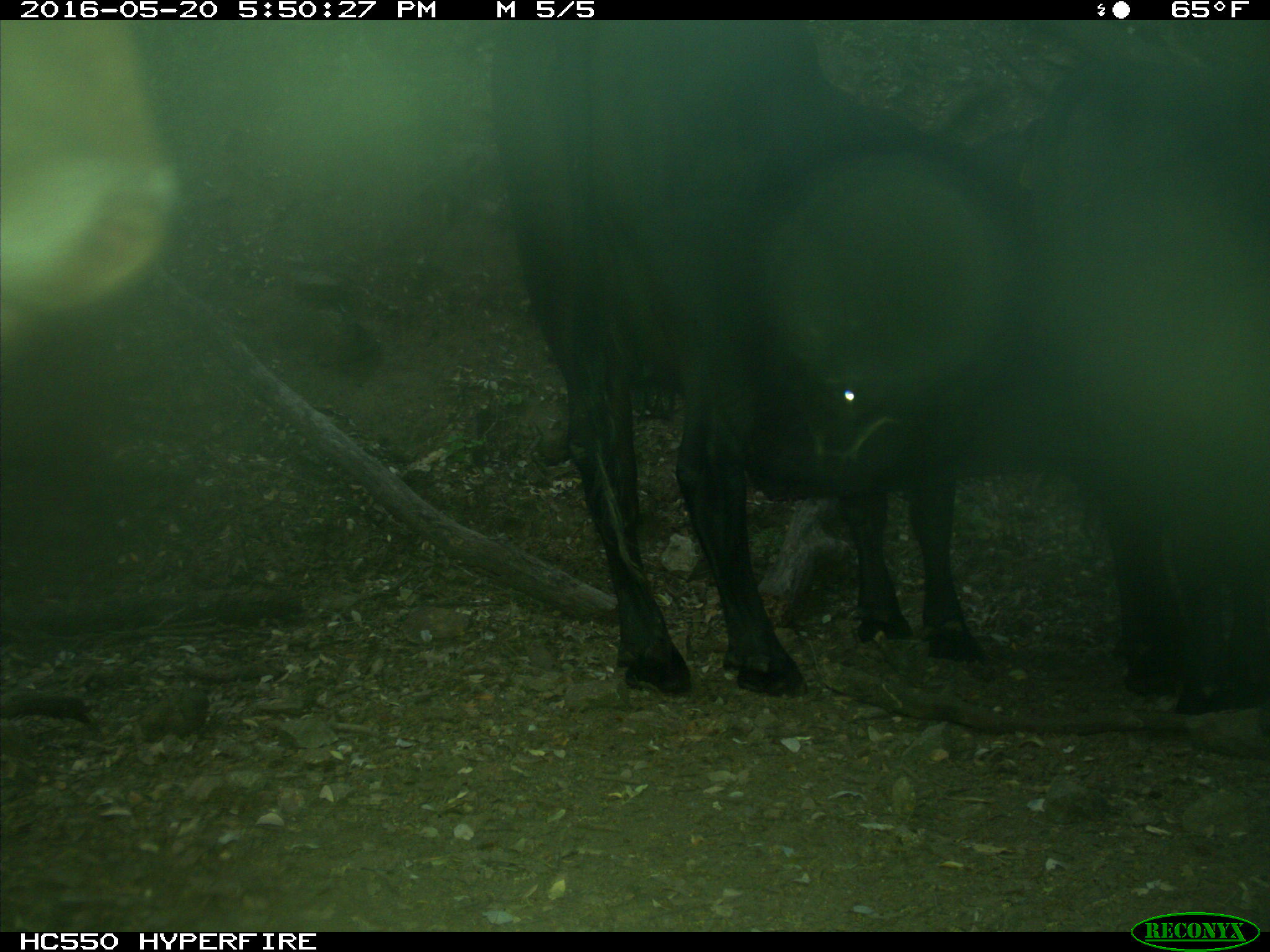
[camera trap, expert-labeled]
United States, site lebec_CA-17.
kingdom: Animalia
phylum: Chordata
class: Mammalia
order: Artiodactyla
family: Bovidae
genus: Bos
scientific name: Bos taurus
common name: domestic cow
Bos taurus (domestic cow).